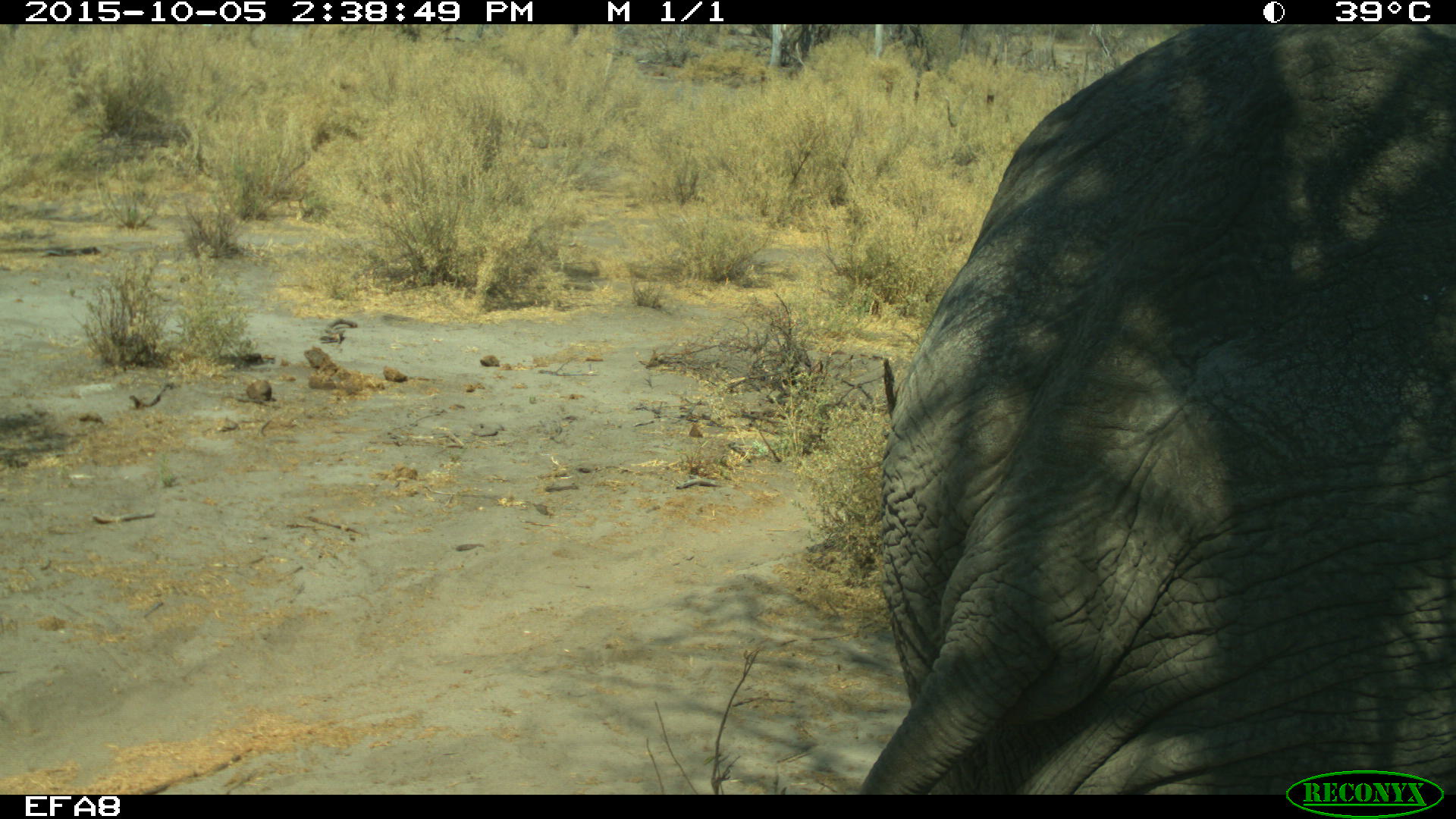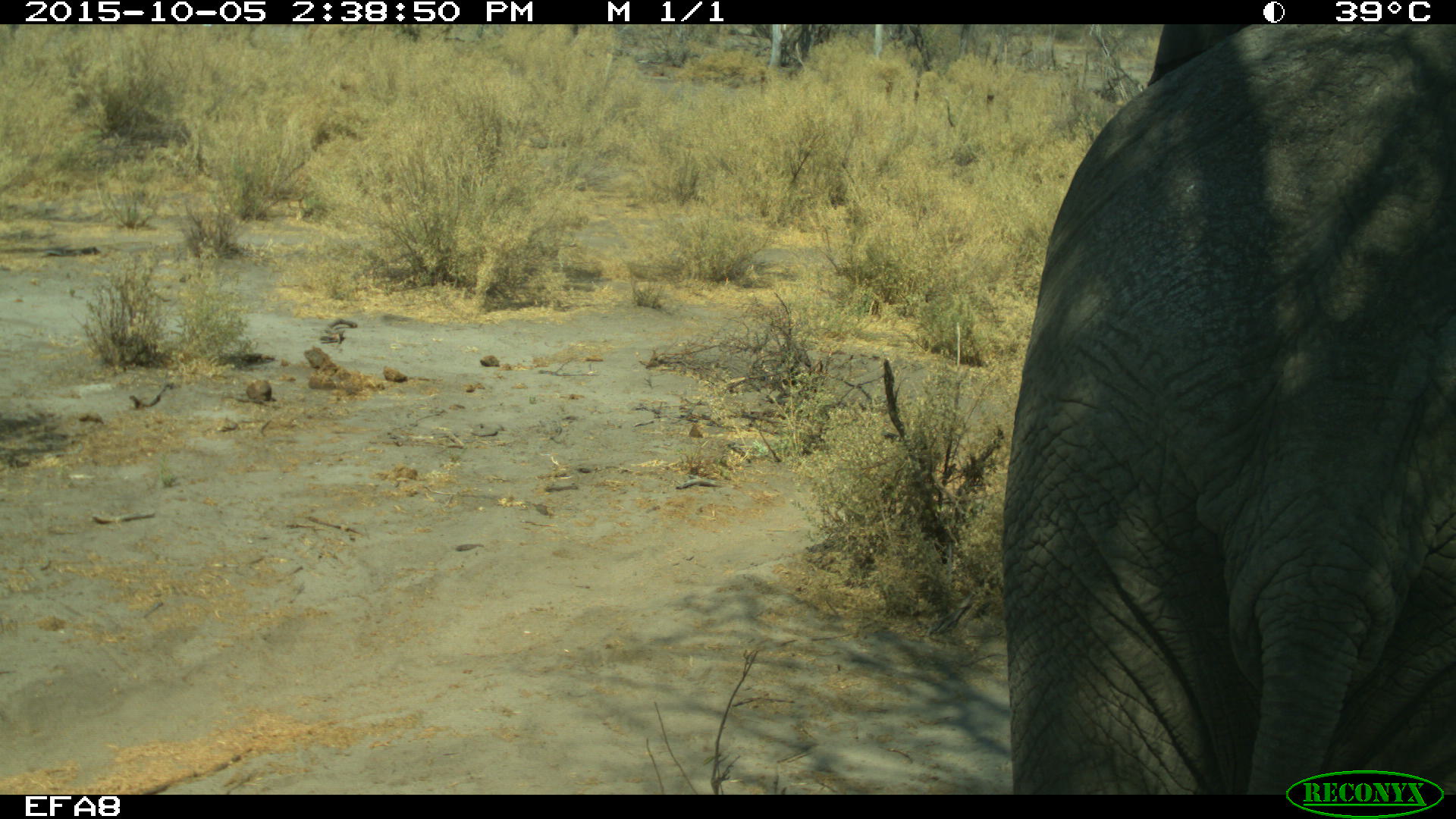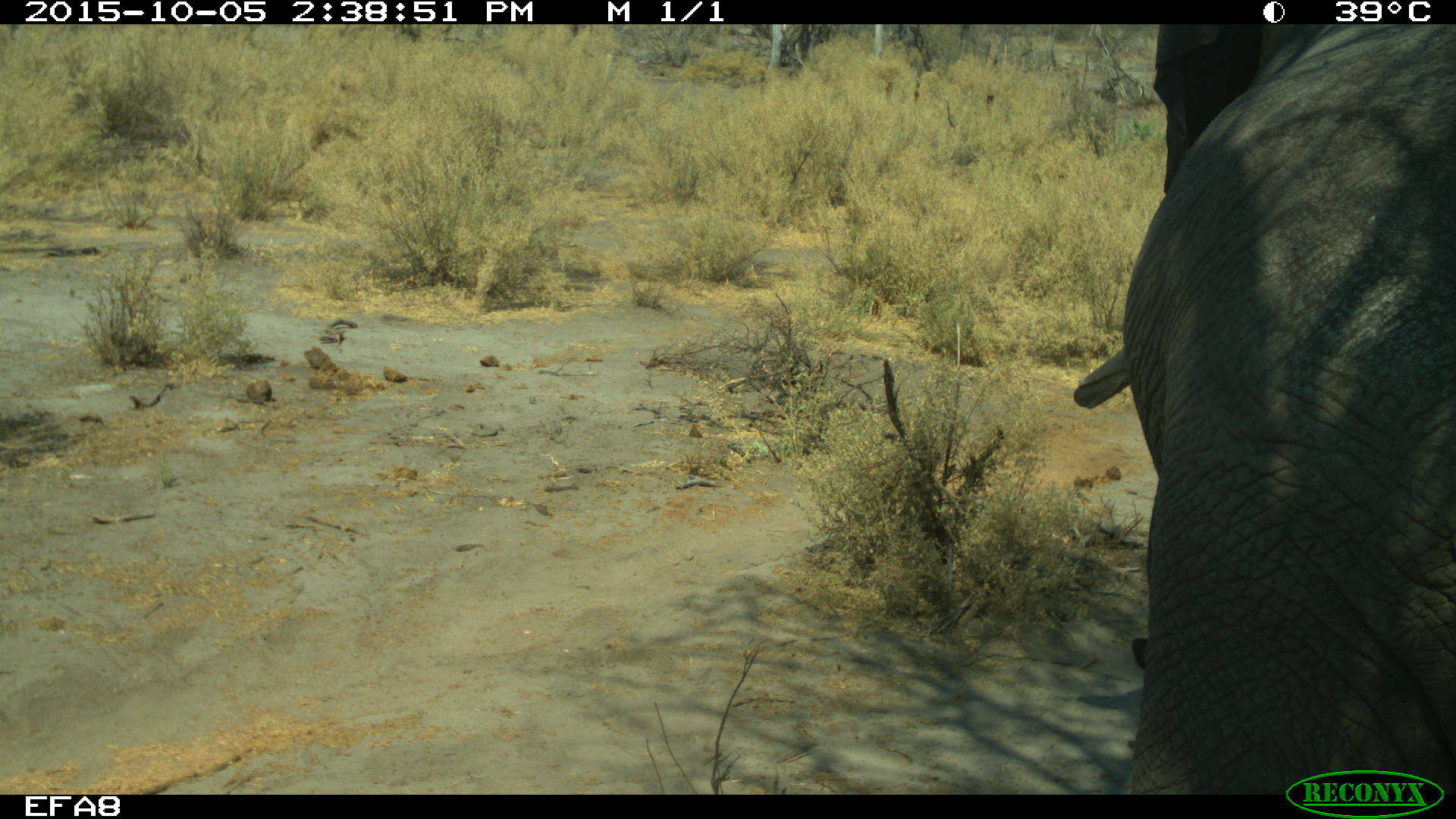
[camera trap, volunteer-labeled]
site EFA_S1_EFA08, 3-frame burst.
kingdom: Animalia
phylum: Chordata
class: Mammalia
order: Proboscidea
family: Elephantidae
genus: Loxodonta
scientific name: Loxodonta africana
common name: african bush elephant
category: elephant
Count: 1.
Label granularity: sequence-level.